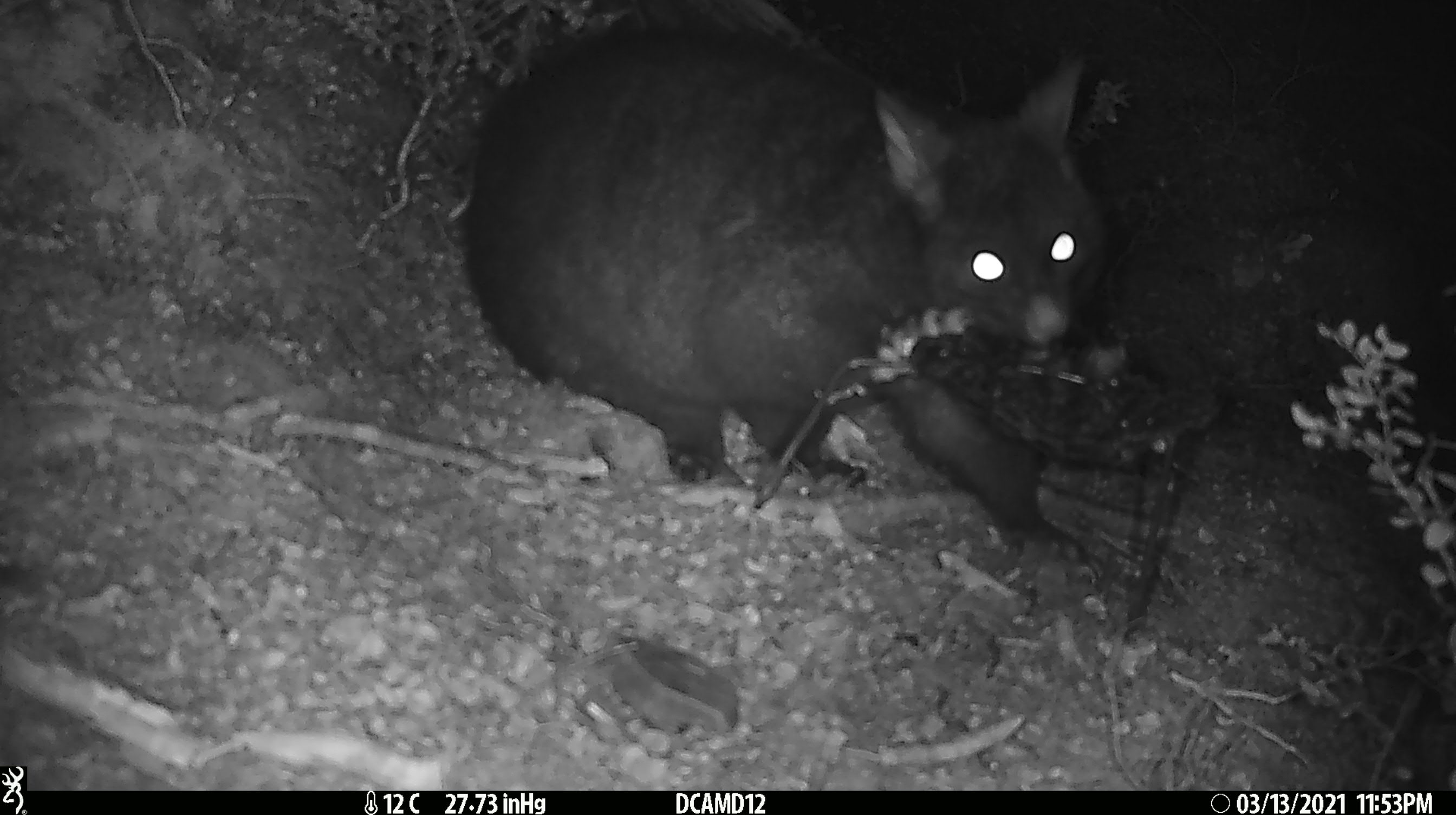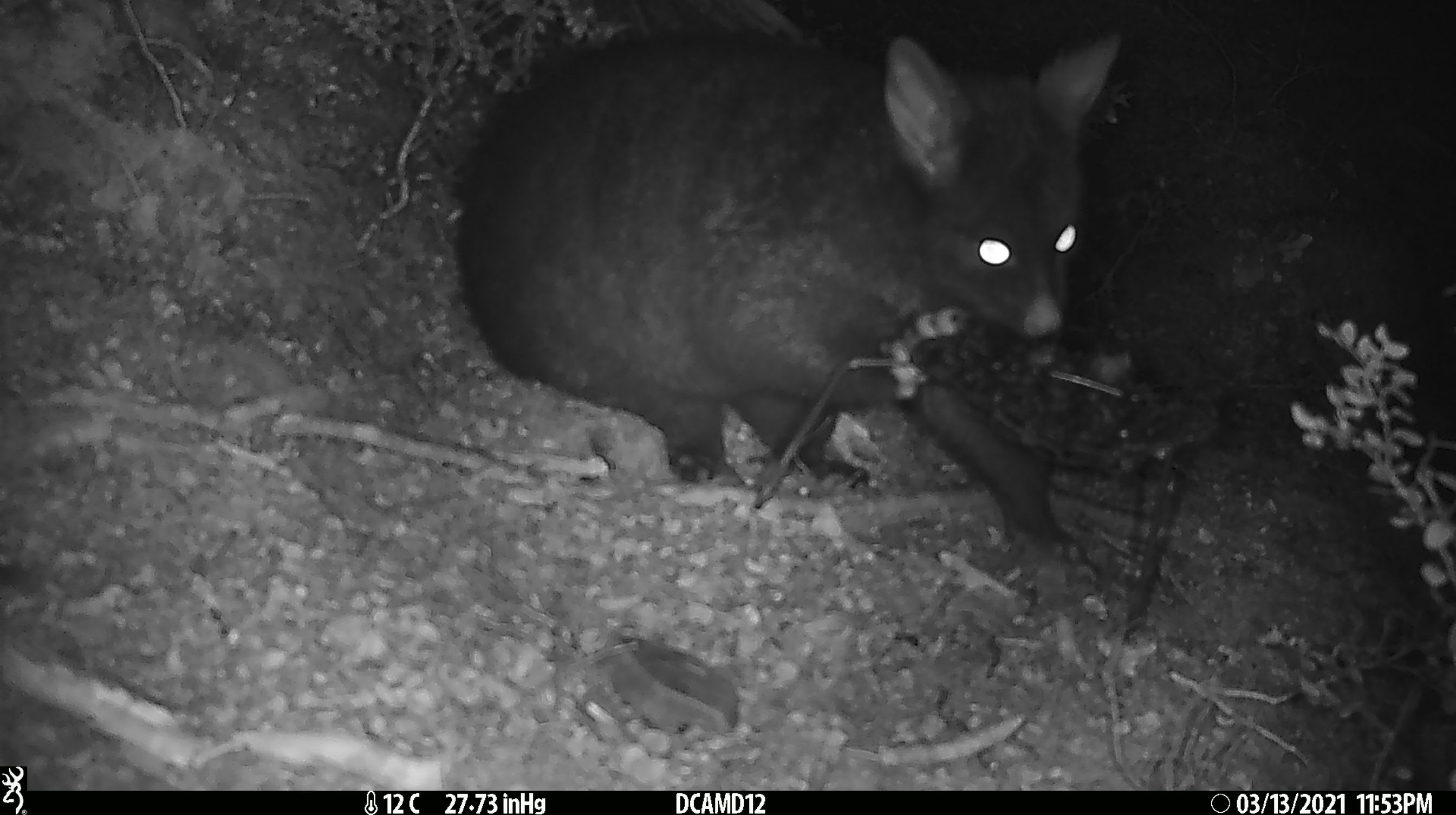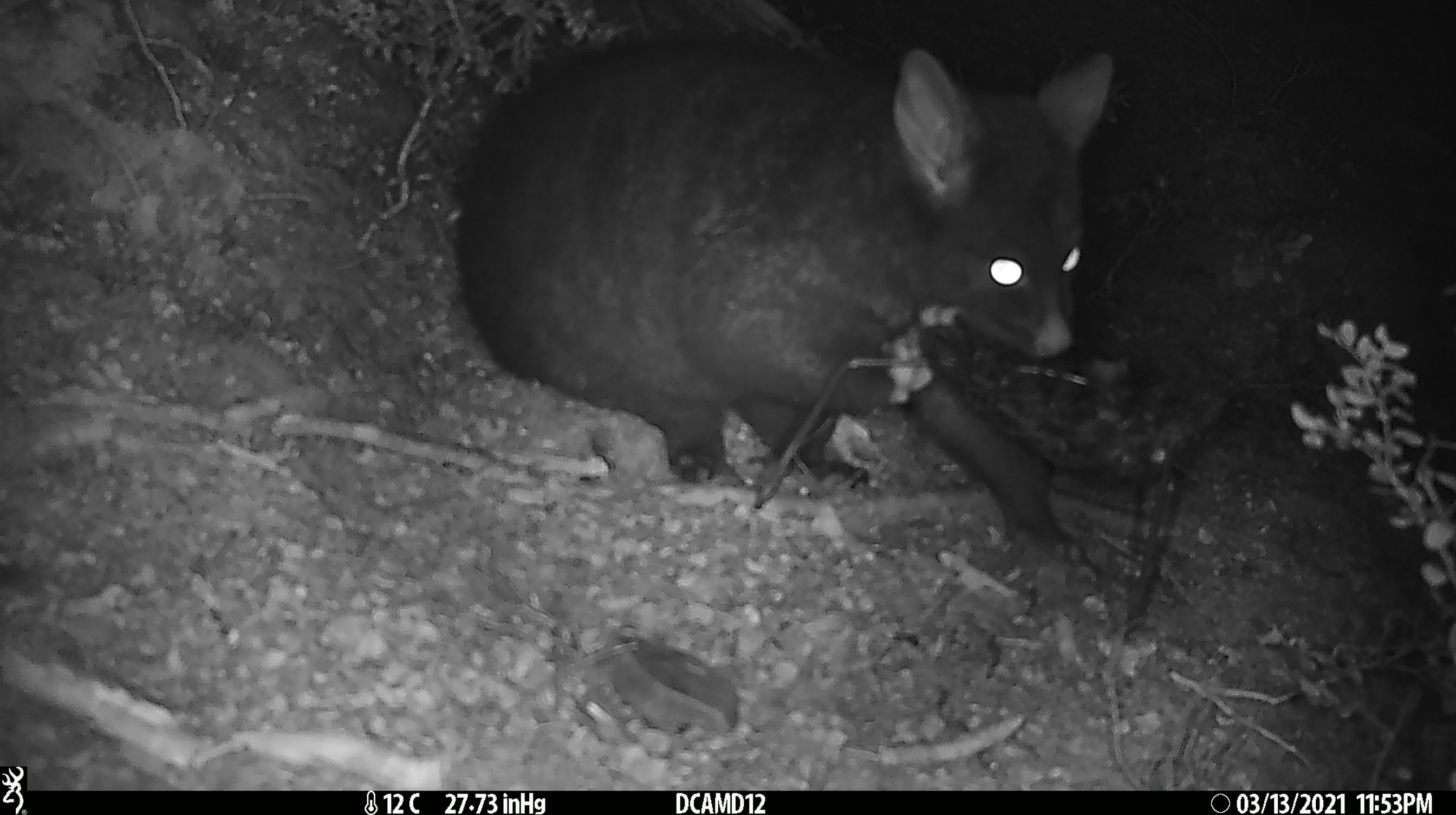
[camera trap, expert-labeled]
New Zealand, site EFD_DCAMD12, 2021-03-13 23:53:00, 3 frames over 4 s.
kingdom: Animalia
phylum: Chordata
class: Mammalia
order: Diprotodontia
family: Phalangeridae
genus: Trichosurus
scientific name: Trichosurus vulpecula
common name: common brushtail possum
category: possum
Possum (common brushtail possum) (Trichosurus vulpecula).